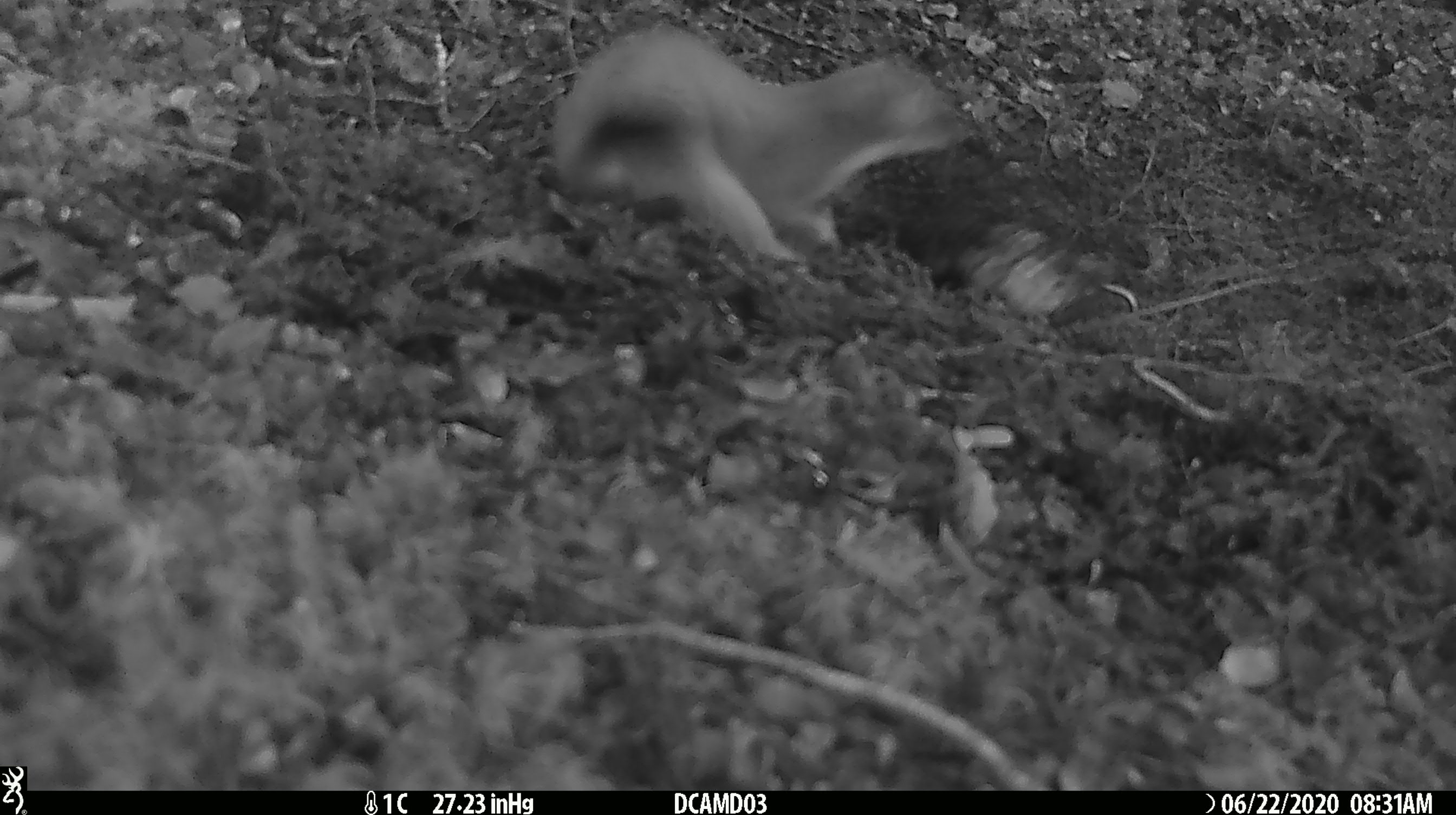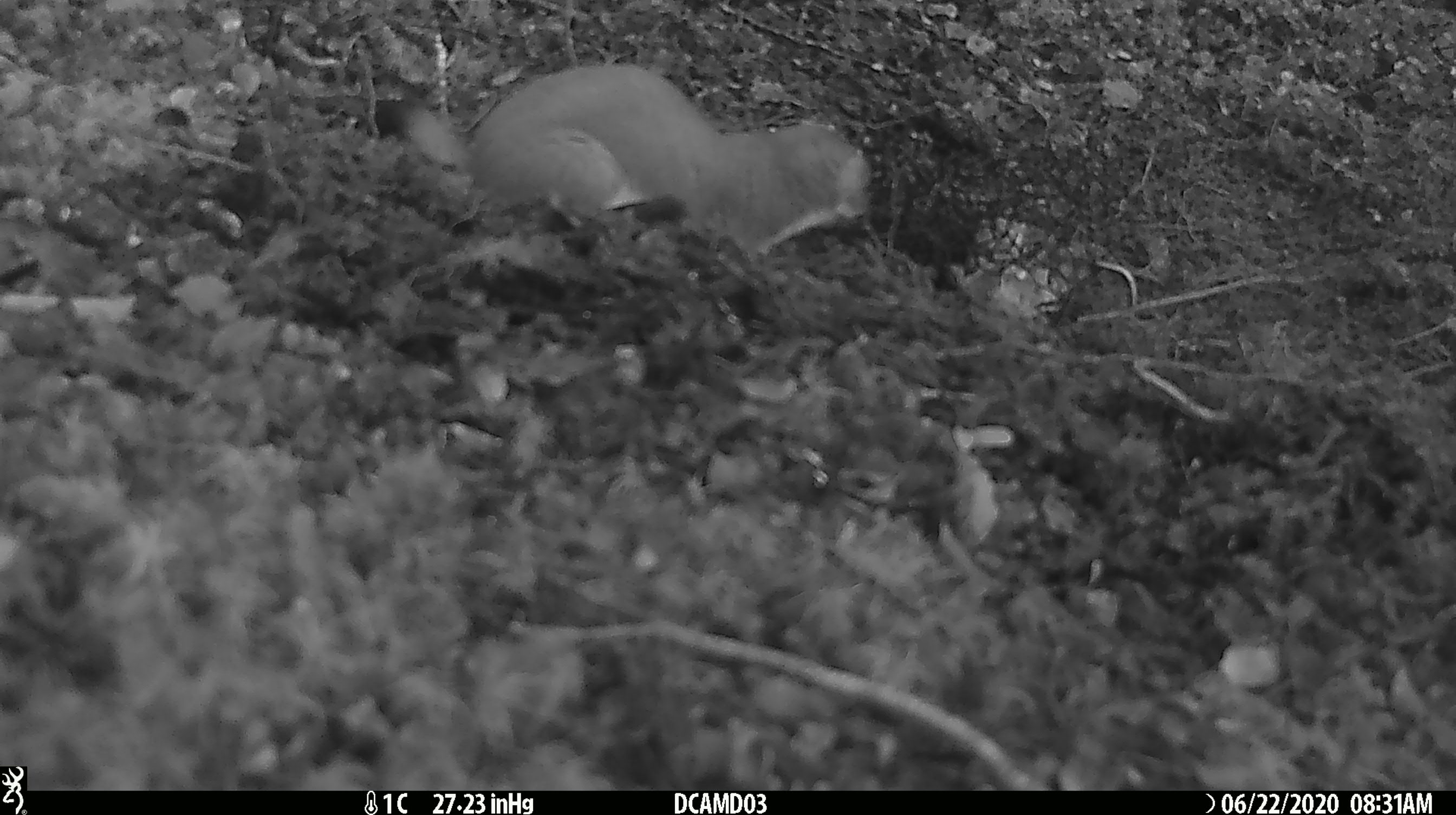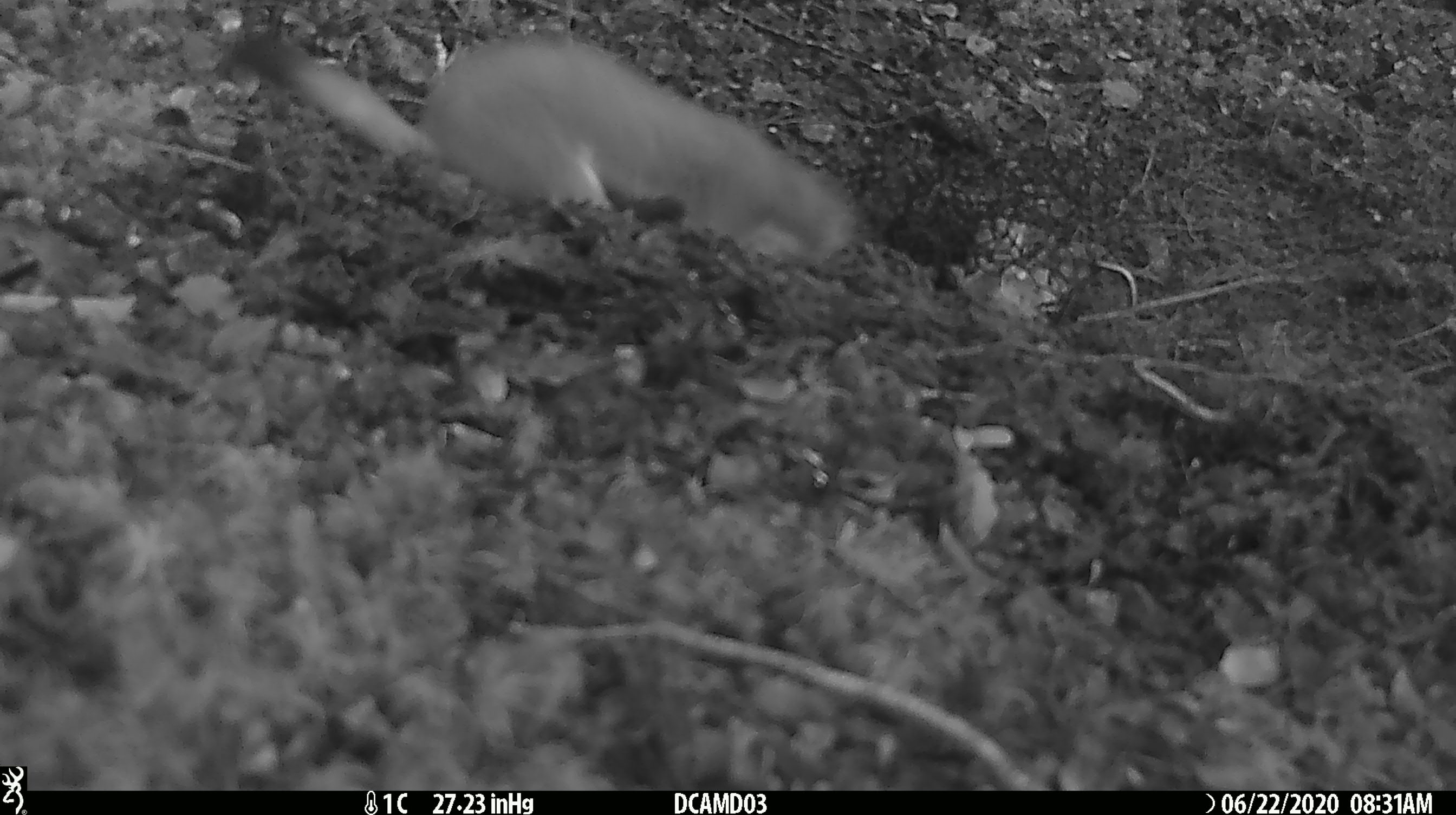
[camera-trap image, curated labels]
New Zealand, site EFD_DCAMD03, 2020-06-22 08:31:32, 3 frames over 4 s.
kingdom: Animalia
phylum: Chordata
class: Mammalia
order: Carnivora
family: Mustelidae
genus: Mustela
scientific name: Mustela erminea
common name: stoat